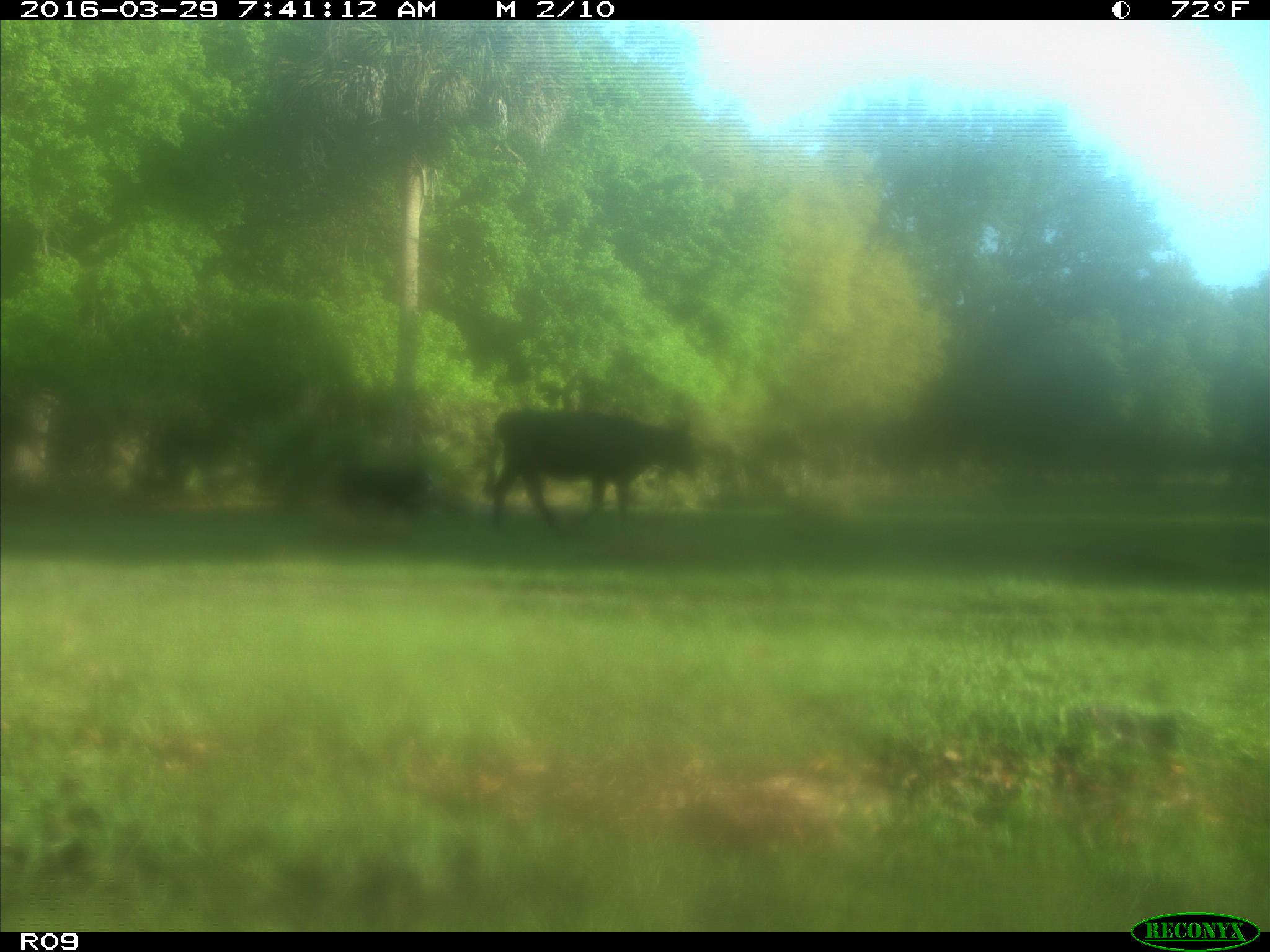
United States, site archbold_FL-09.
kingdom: Animalia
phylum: Chordata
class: Mammalia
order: Artiodactyla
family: Bovidae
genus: Bos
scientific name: Bos taurus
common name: domestic cow